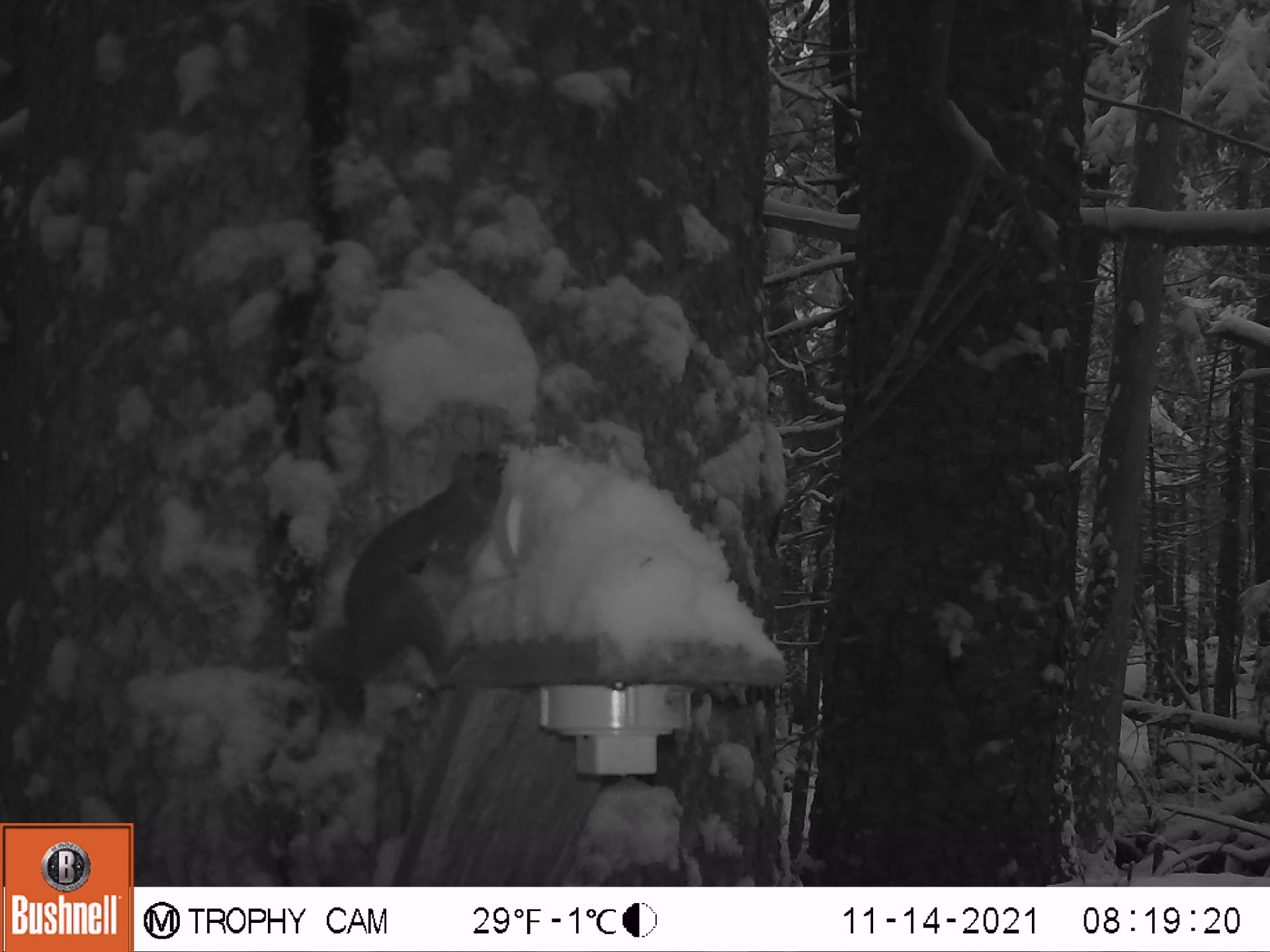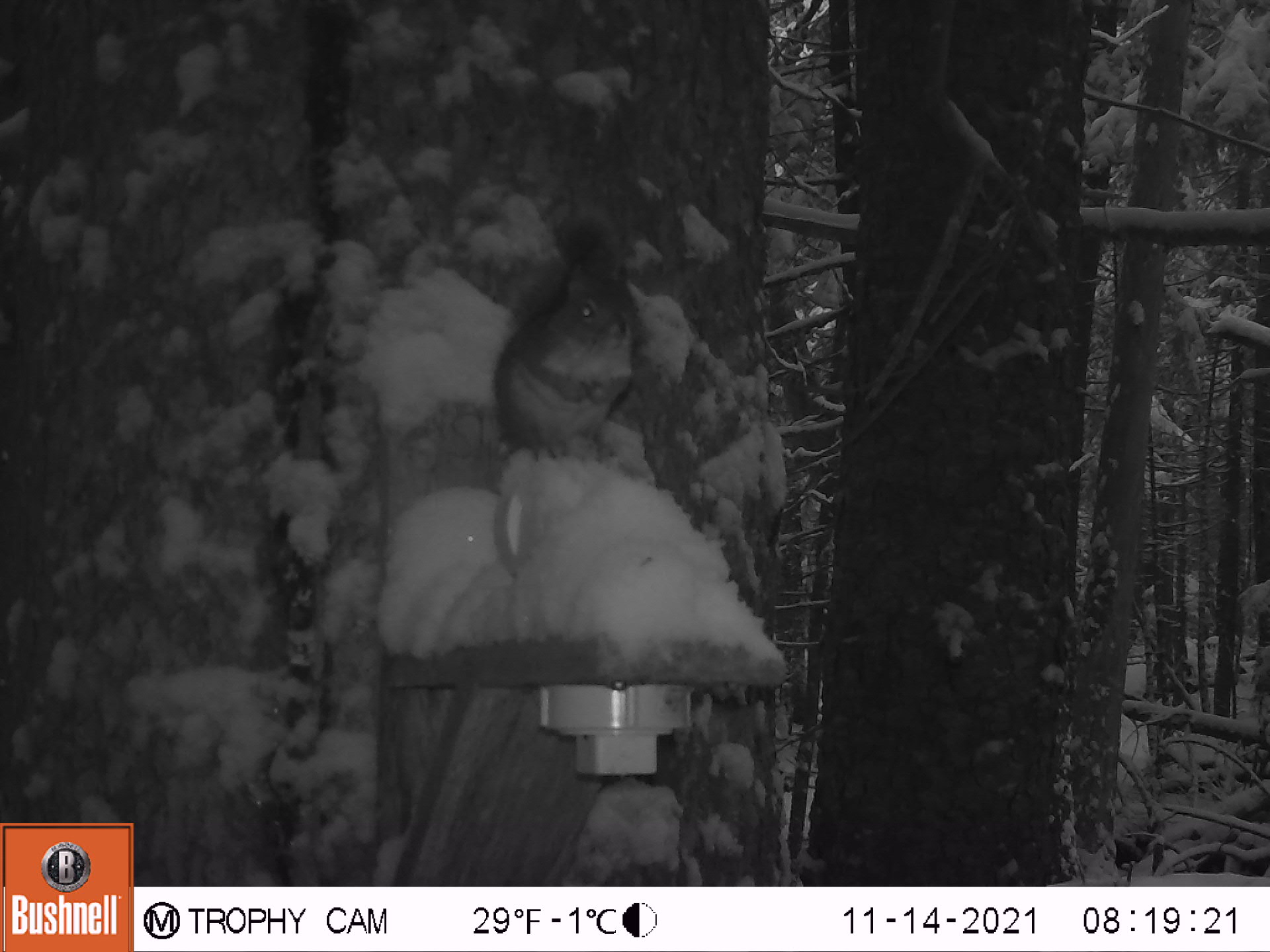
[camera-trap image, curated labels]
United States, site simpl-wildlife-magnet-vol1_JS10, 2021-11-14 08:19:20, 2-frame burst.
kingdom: Animalia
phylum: Chordata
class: Mammalia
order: Rodentia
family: Sciuridae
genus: Tamiasciurus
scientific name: Tamiasciurus hudsonicus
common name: red squirrel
Red squirrel (Tamiasciurus hudsonicus).